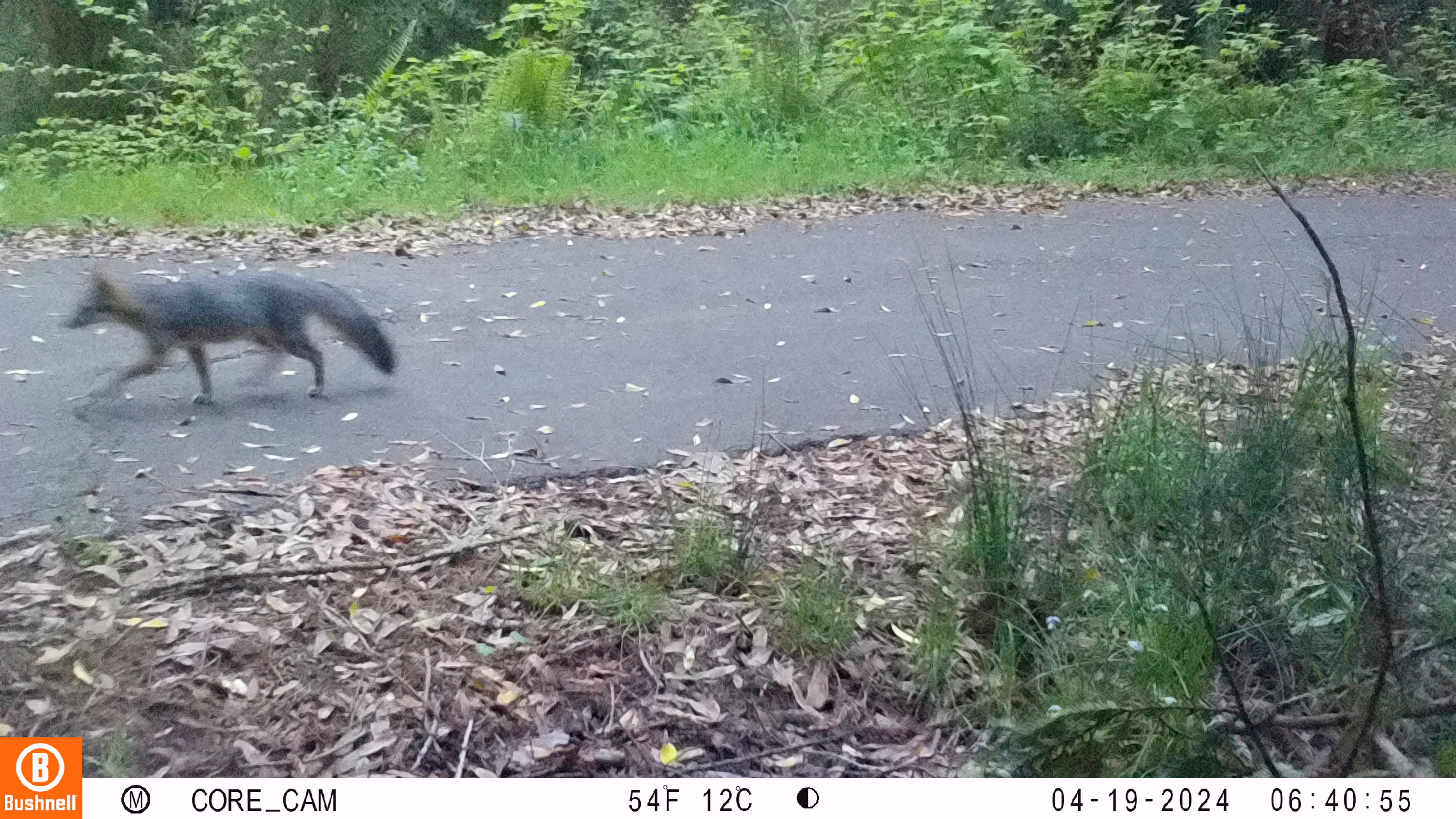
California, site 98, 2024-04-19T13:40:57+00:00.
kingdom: Animalia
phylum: Chordata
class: Mammalia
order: Carnivora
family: Canidae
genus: Urocyon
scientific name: Urocyon cinereoargenteus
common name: gray fox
Gray fox (Urocyon cinereoargenteus).